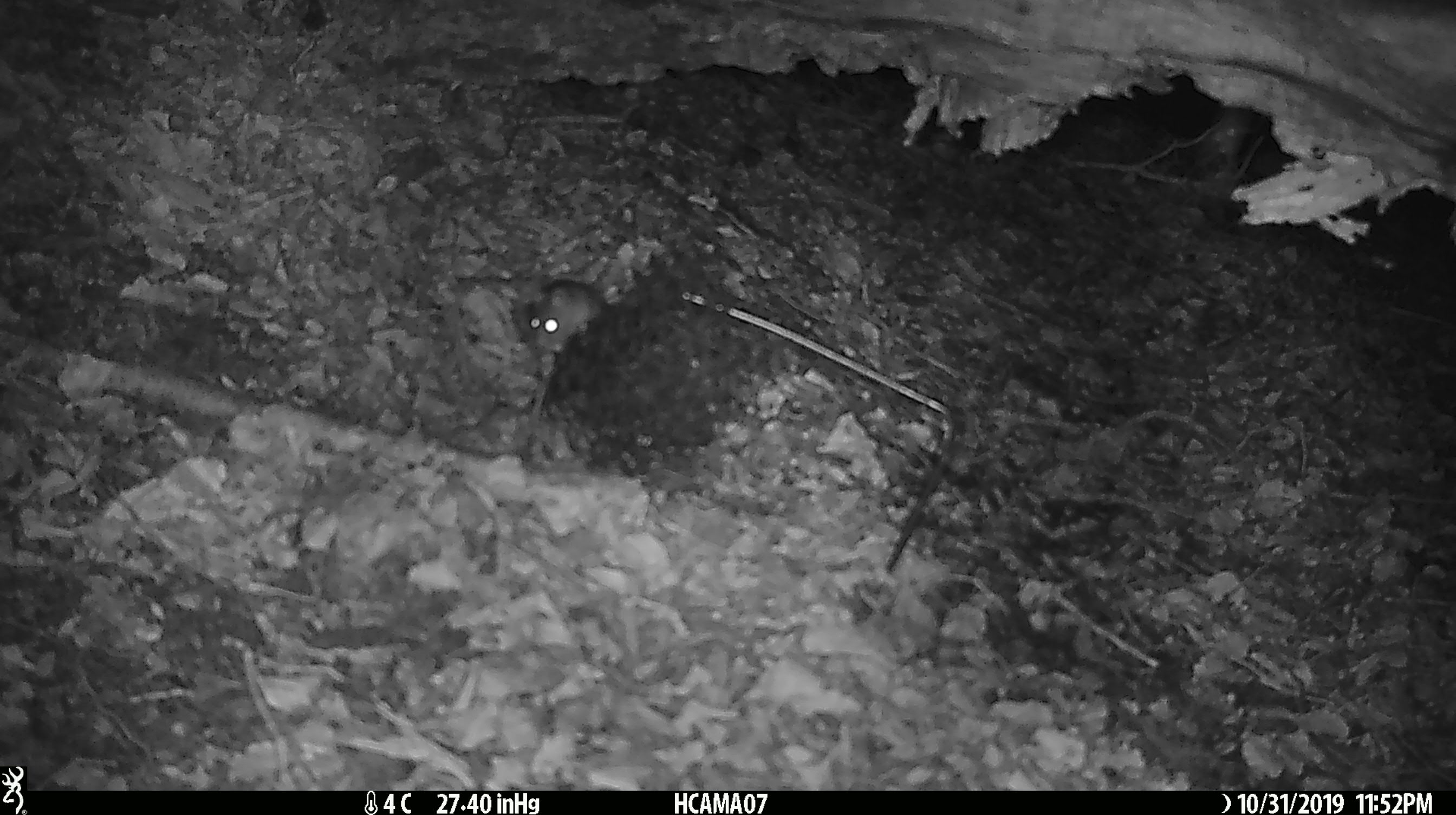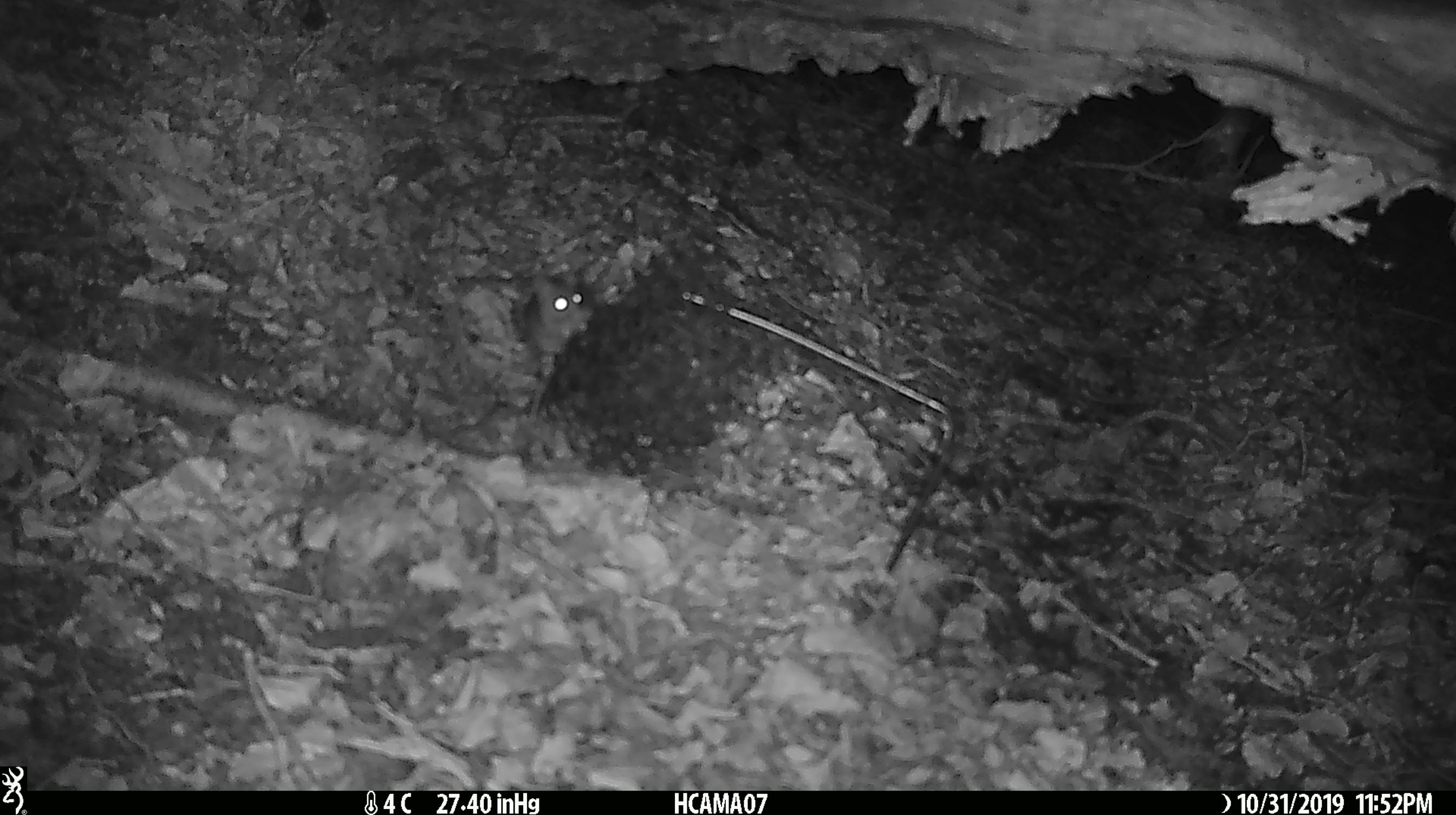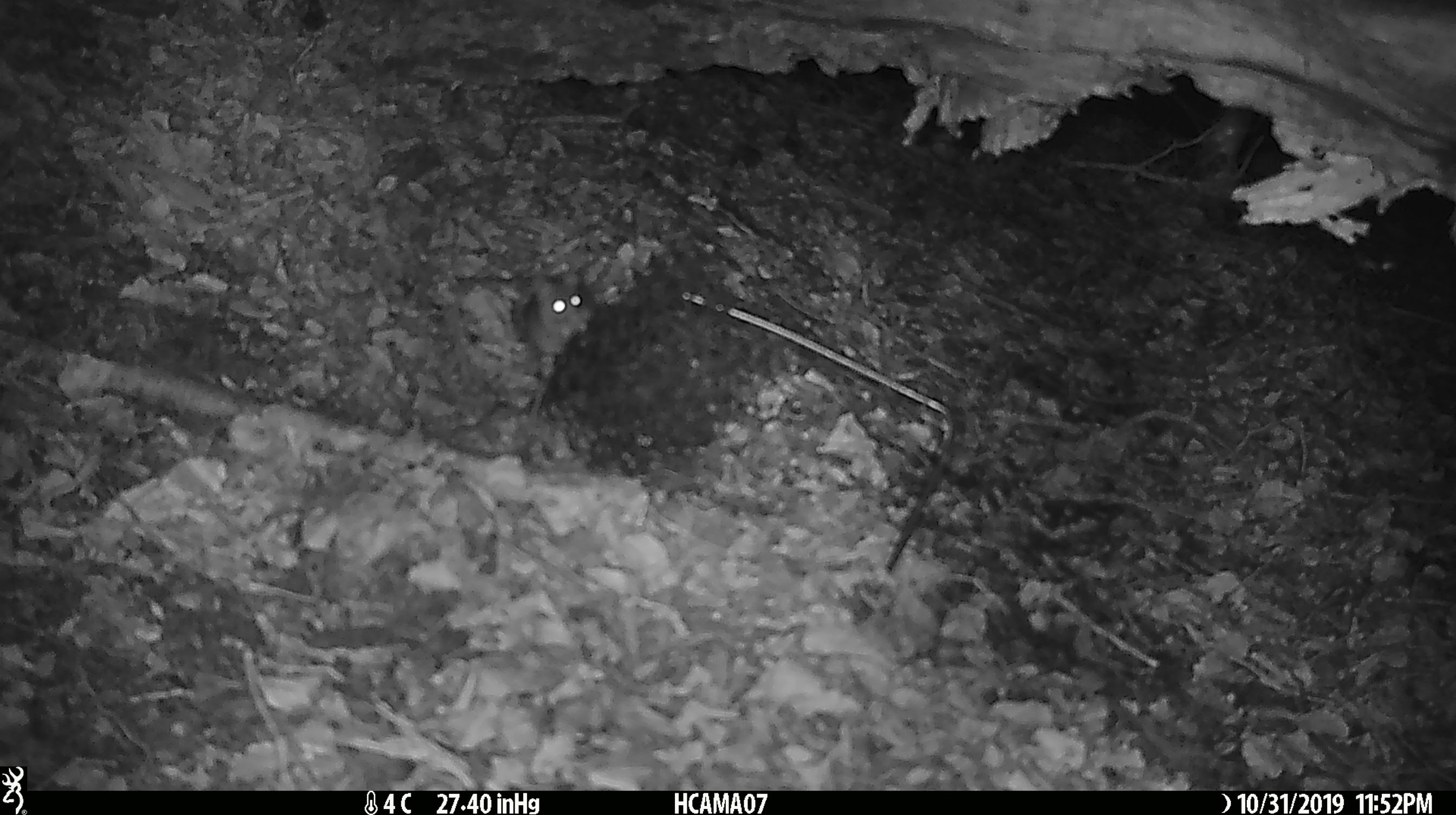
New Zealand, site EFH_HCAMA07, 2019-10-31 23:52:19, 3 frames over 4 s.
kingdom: Animalia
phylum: Chordata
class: Mammalia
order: Rodentia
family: Muridae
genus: Mus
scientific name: Mus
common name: mouse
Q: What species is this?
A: Mouse (Mus).